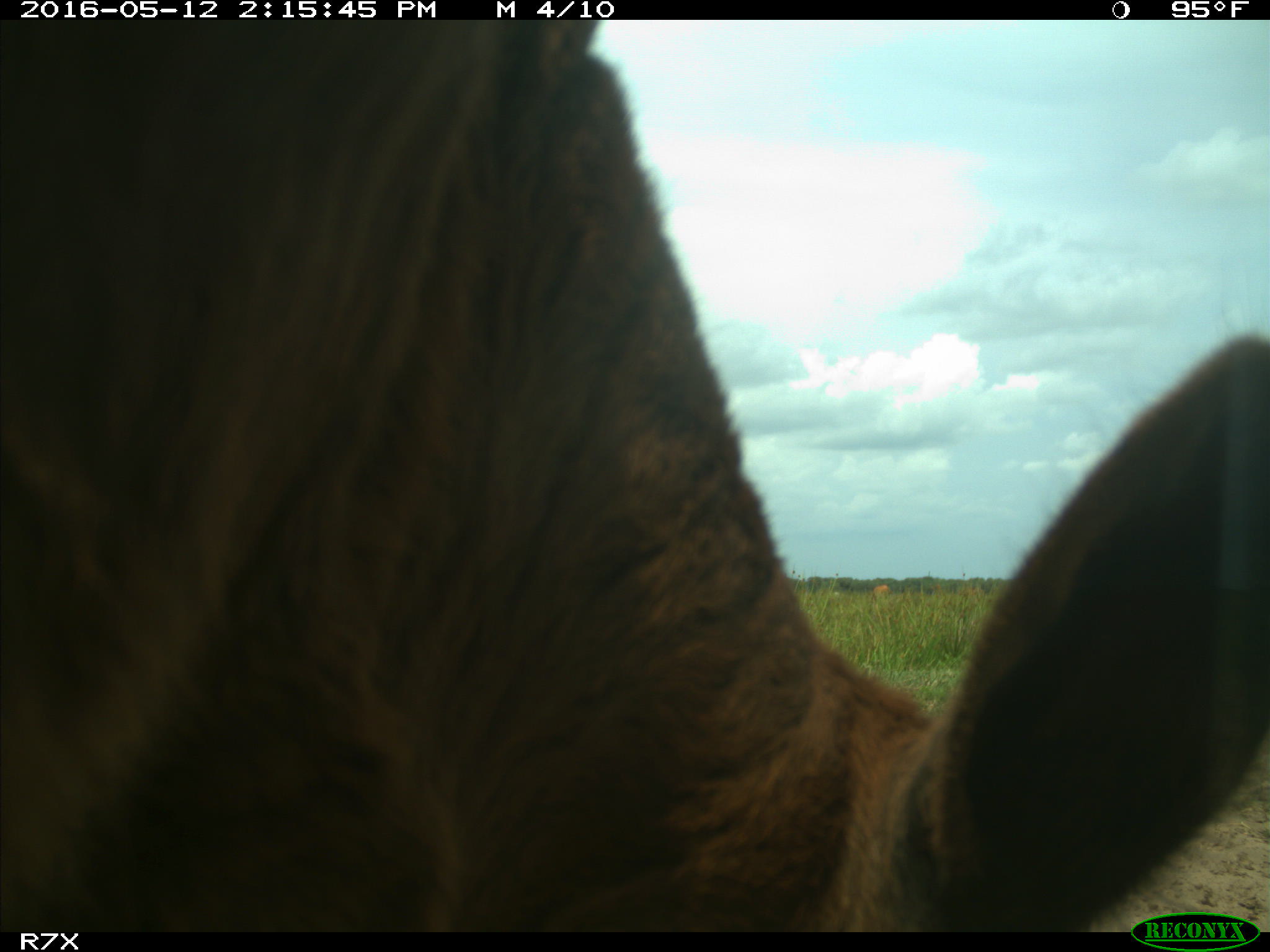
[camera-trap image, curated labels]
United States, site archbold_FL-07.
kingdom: Animalia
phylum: Chordata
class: Mammalia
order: Artiodactyla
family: Bovidae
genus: Bos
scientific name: Bos taurus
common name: domestic cow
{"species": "Bos taurus (domestic cow)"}